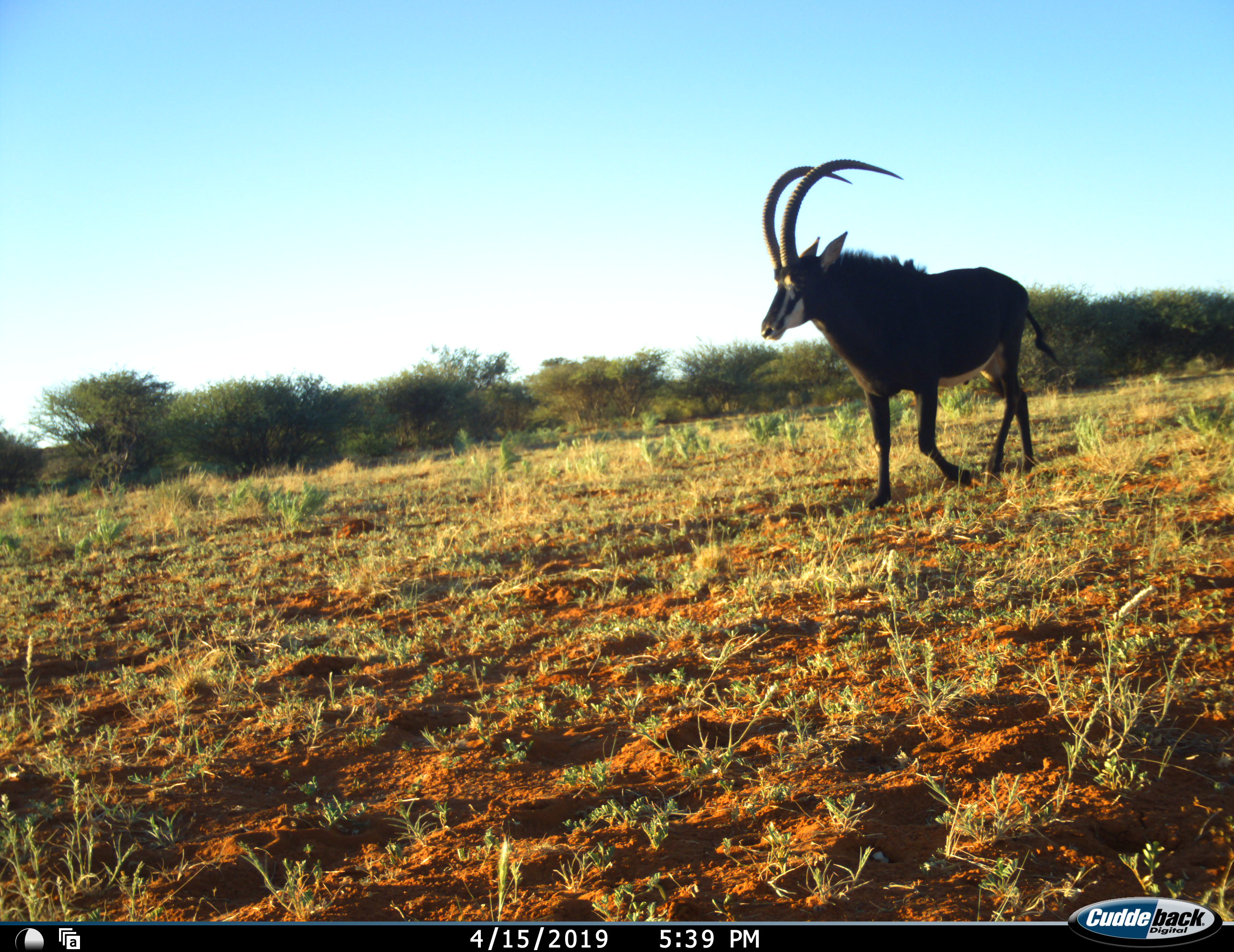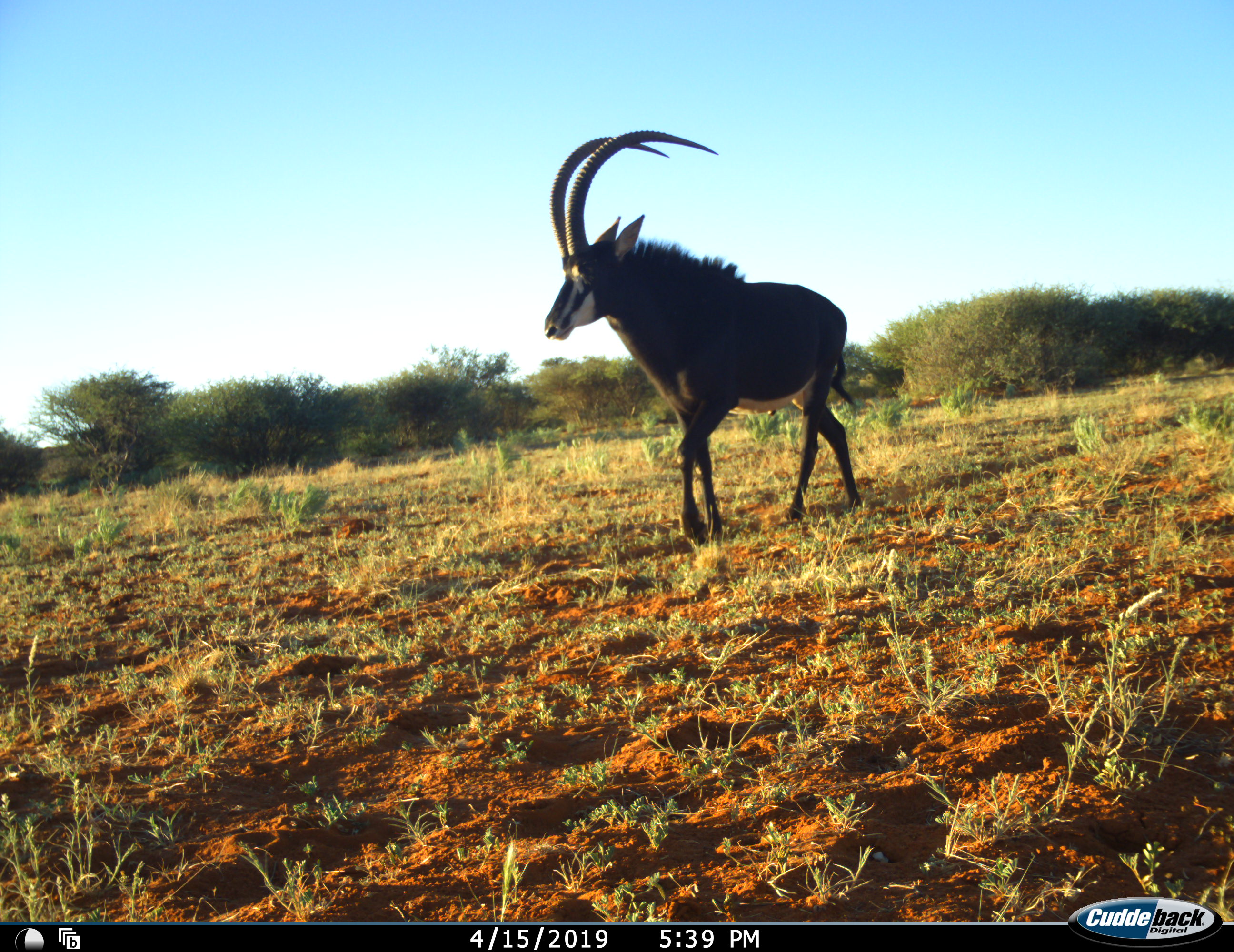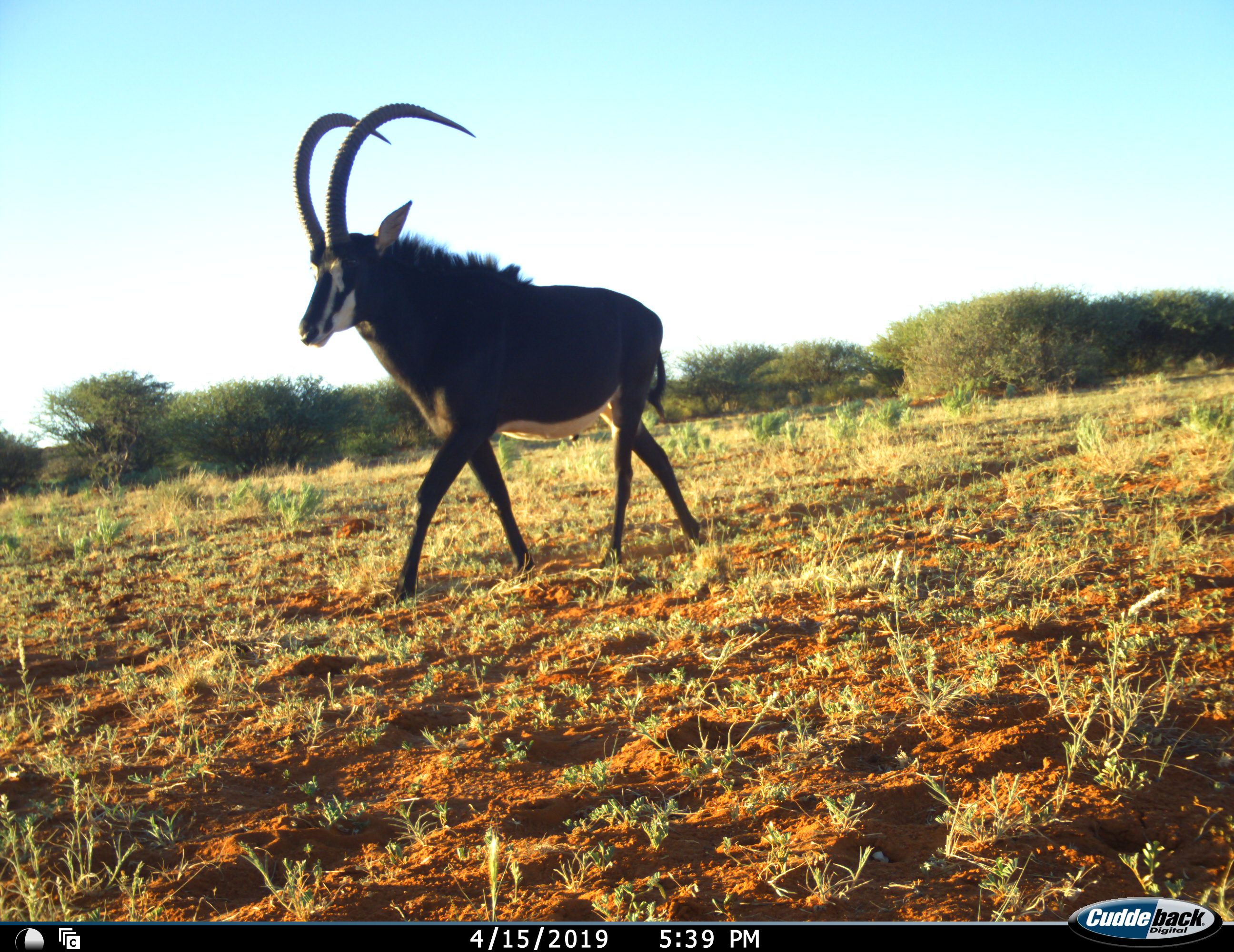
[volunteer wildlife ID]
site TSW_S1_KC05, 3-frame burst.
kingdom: Animalia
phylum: Chordata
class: Mammalia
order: Artiodactyla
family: Bovidae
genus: Hippotragus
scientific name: Hippotragus niger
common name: sable antelope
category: sable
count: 1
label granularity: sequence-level